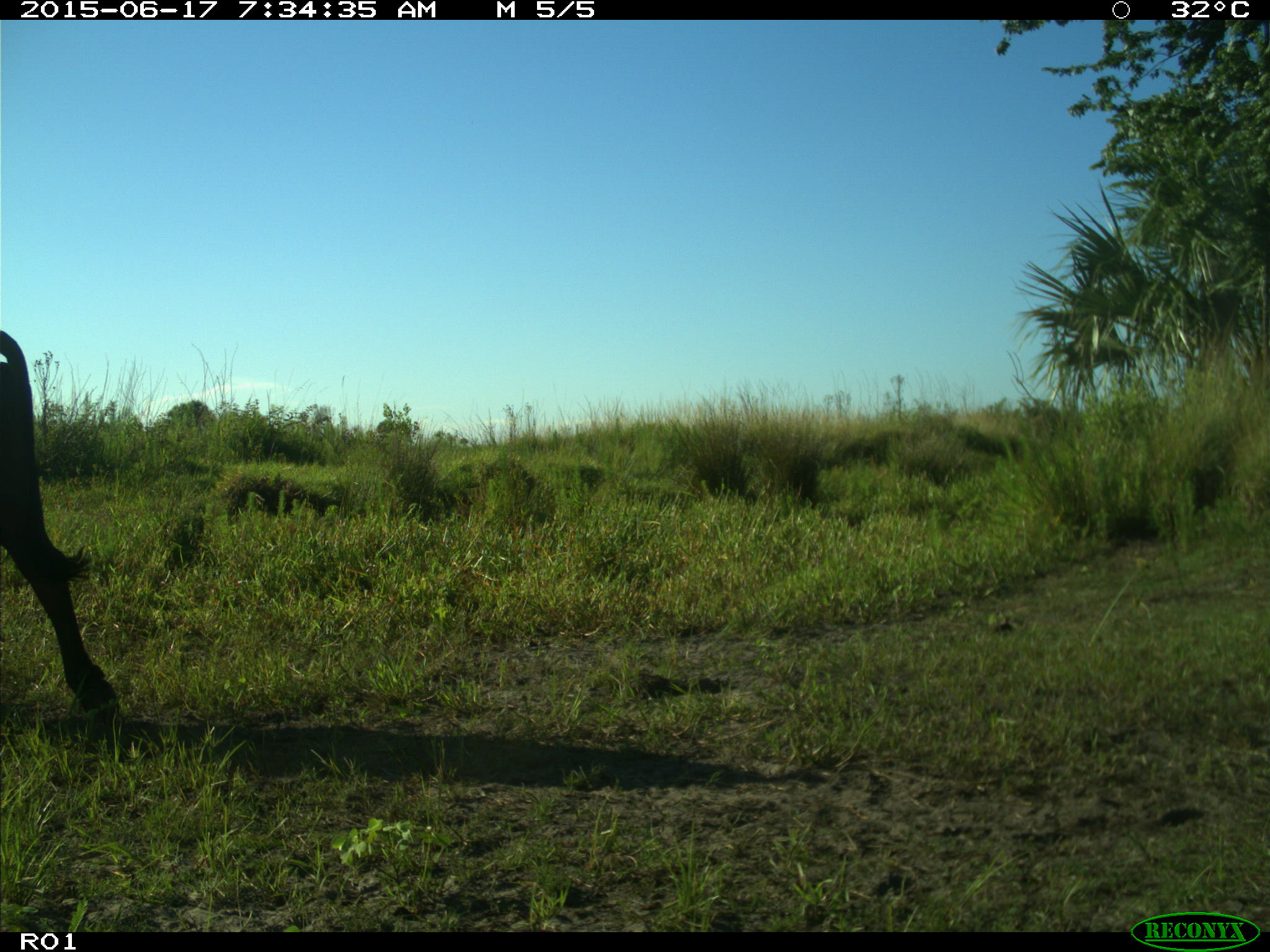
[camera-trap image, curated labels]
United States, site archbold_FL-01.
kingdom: Animalia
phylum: Chordata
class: Mammalia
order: Artiodactyla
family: Bovidae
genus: Bos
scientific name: Bos taurus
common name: domestic cow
Bos taurus (domestic cow).